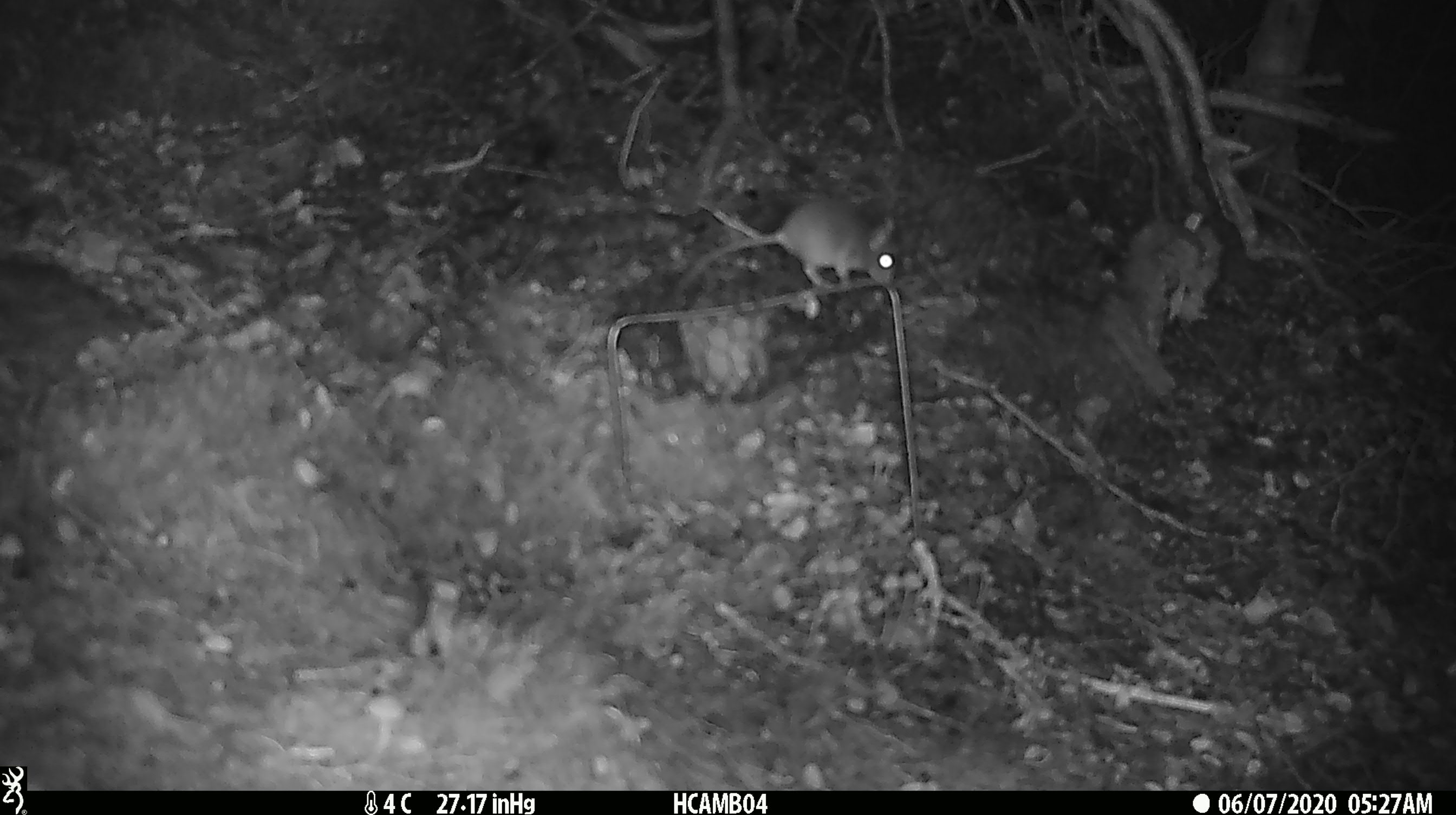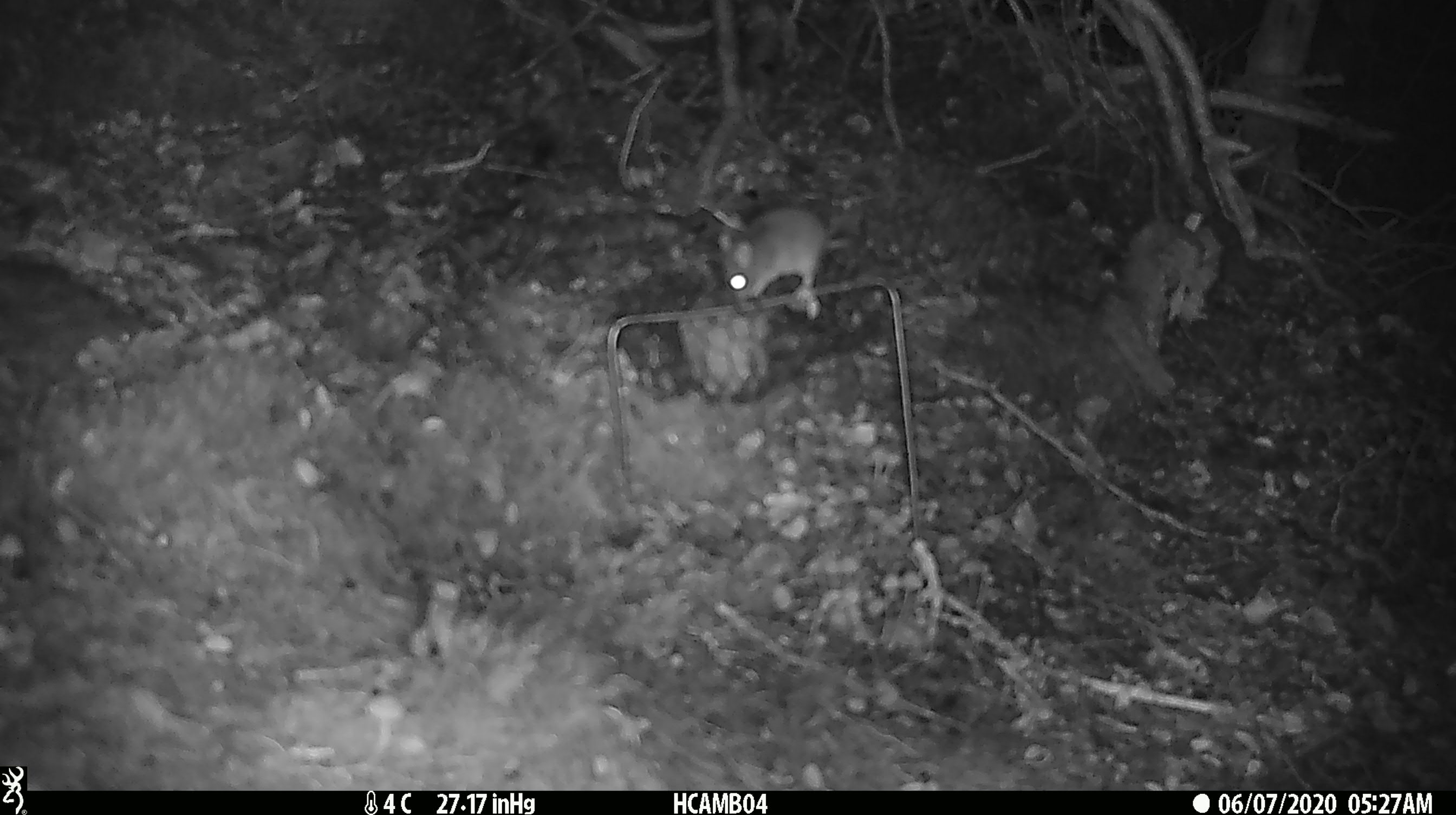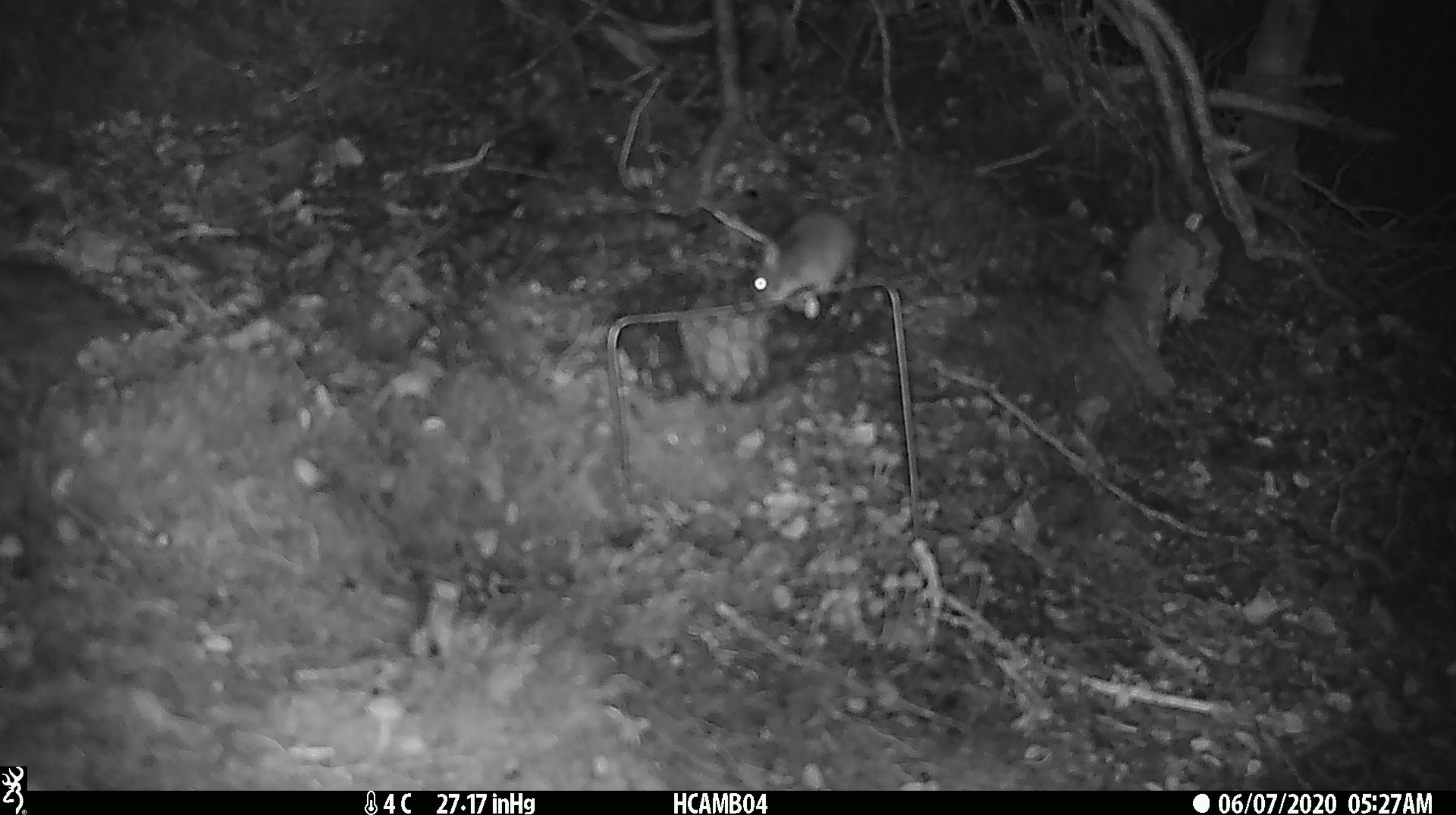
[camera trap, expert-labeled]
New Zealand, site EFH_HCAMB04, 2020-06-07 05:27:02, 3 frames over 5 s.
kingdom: Animalia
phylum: Chordata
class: Mammalia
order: Rodentia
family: Muridae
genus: Mus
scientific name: Mus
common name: mouse